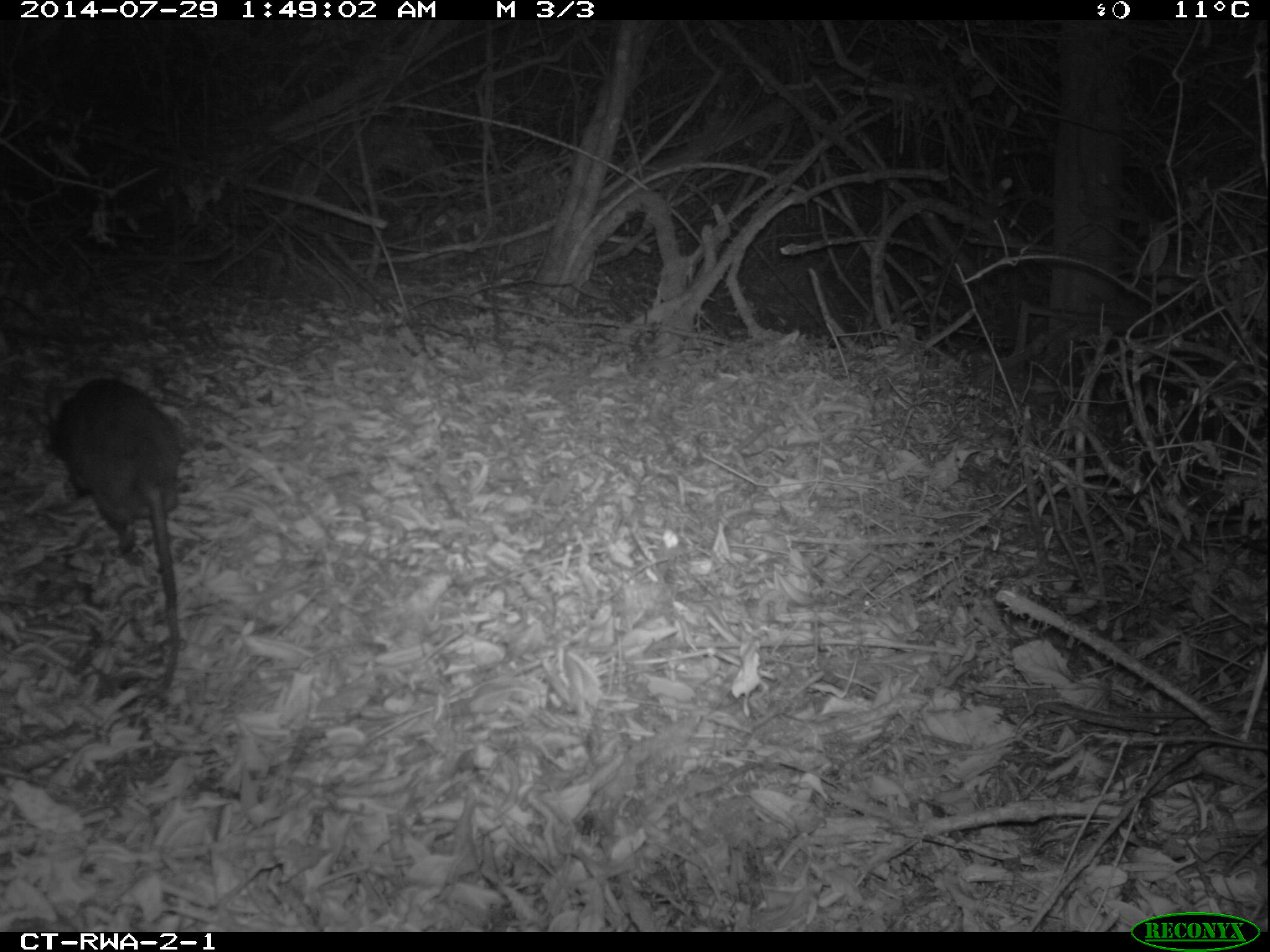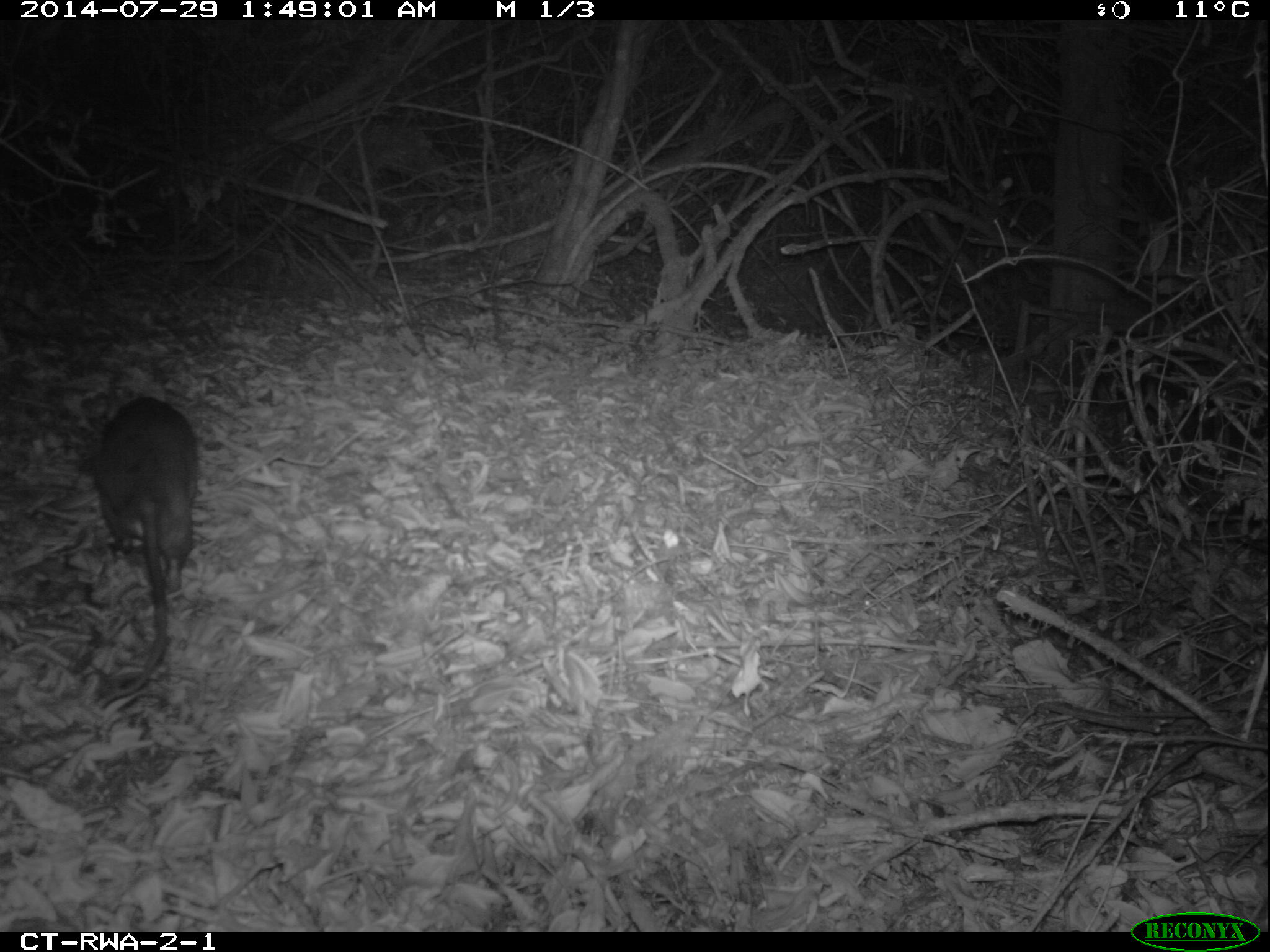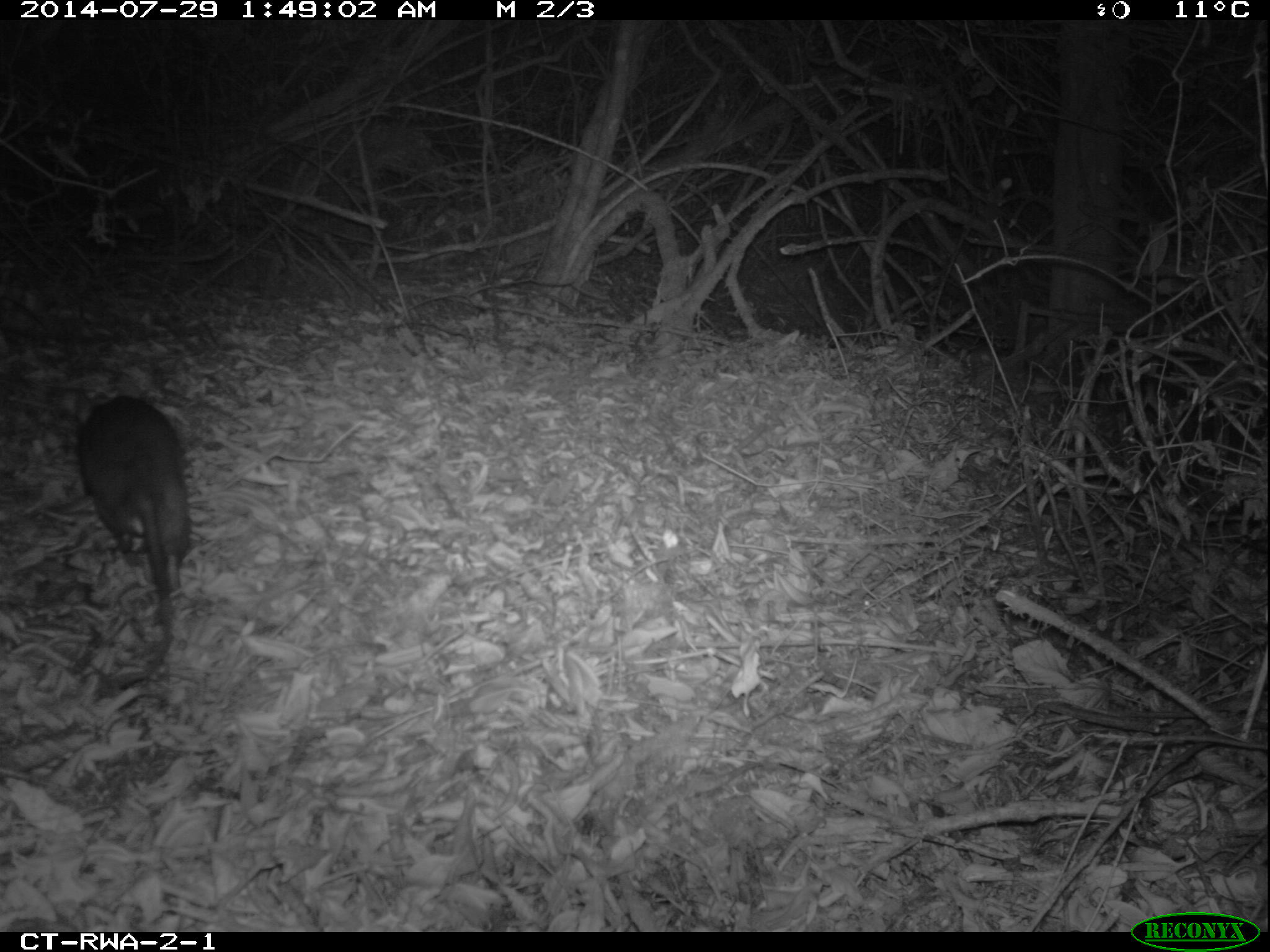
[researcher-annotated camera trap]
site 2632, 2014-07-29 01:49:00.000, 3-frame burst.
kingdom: Animalia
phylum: Chordata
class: Mammalia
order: Rodentia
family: Nesomyidae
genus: Cricetomys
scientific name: Cricetomys gambianus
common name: african giant pouched rat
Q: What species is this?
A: Cricetomys gambianus (african giant pouched rat).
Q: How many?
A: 1.